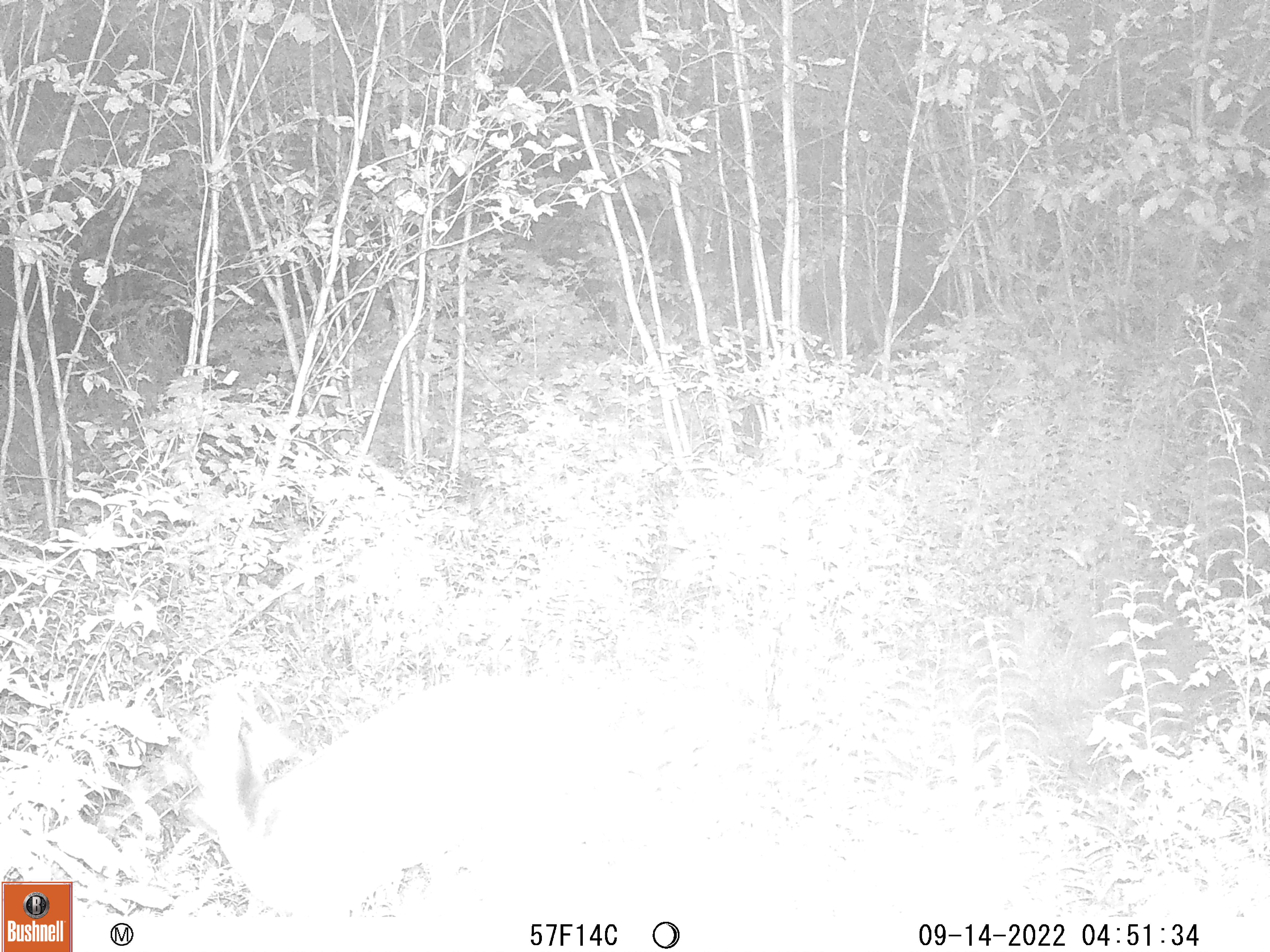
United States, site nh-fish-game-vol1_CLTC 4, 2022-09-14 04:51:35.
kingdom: Animalia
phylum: Chordata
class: Mammalia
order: Artiodactyla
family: Cervidae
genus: Odocoileus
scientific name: Odocoileus virginianus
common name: white-tailed deer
White-tailed deer (Odocoileus virginianus).